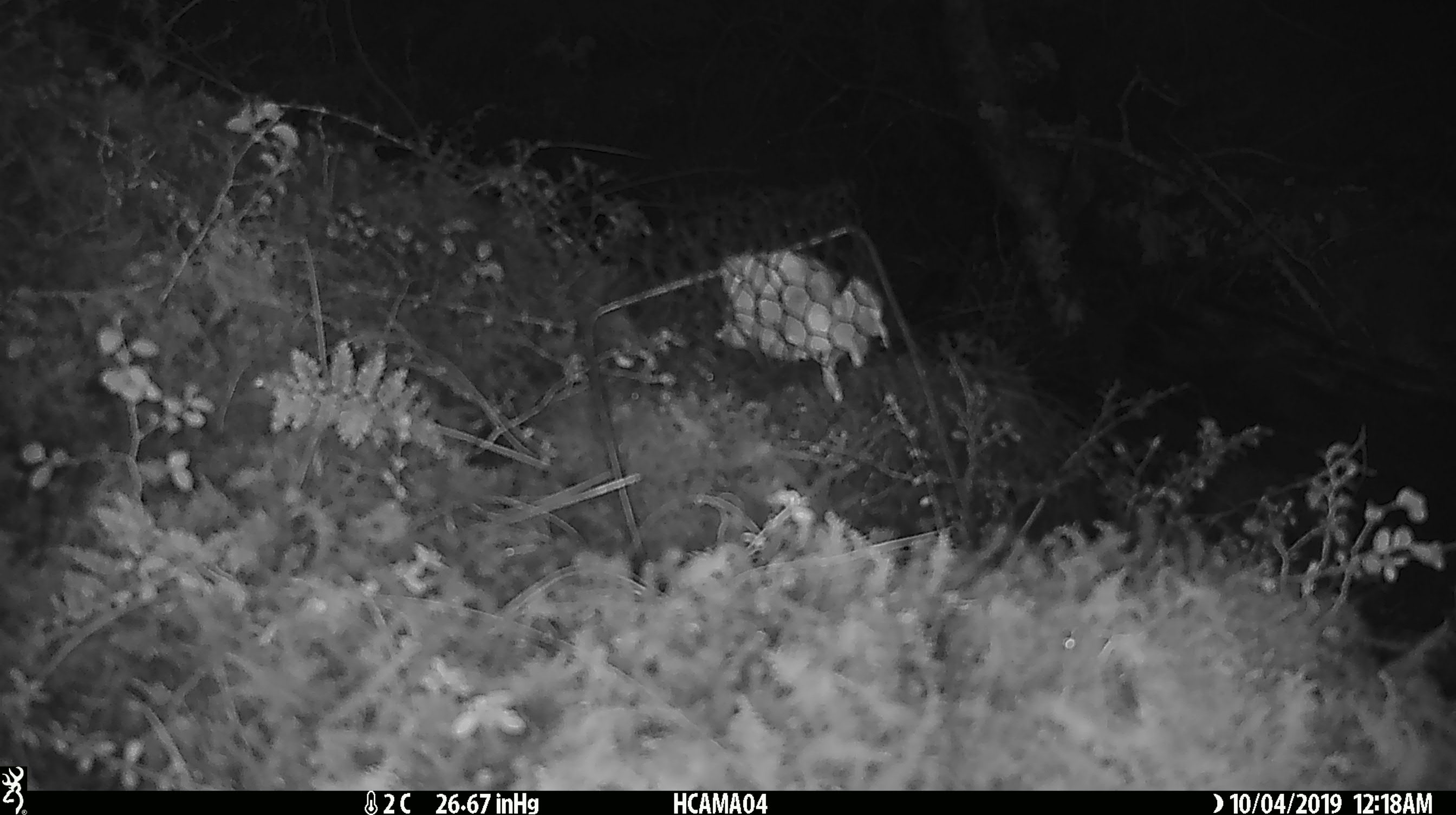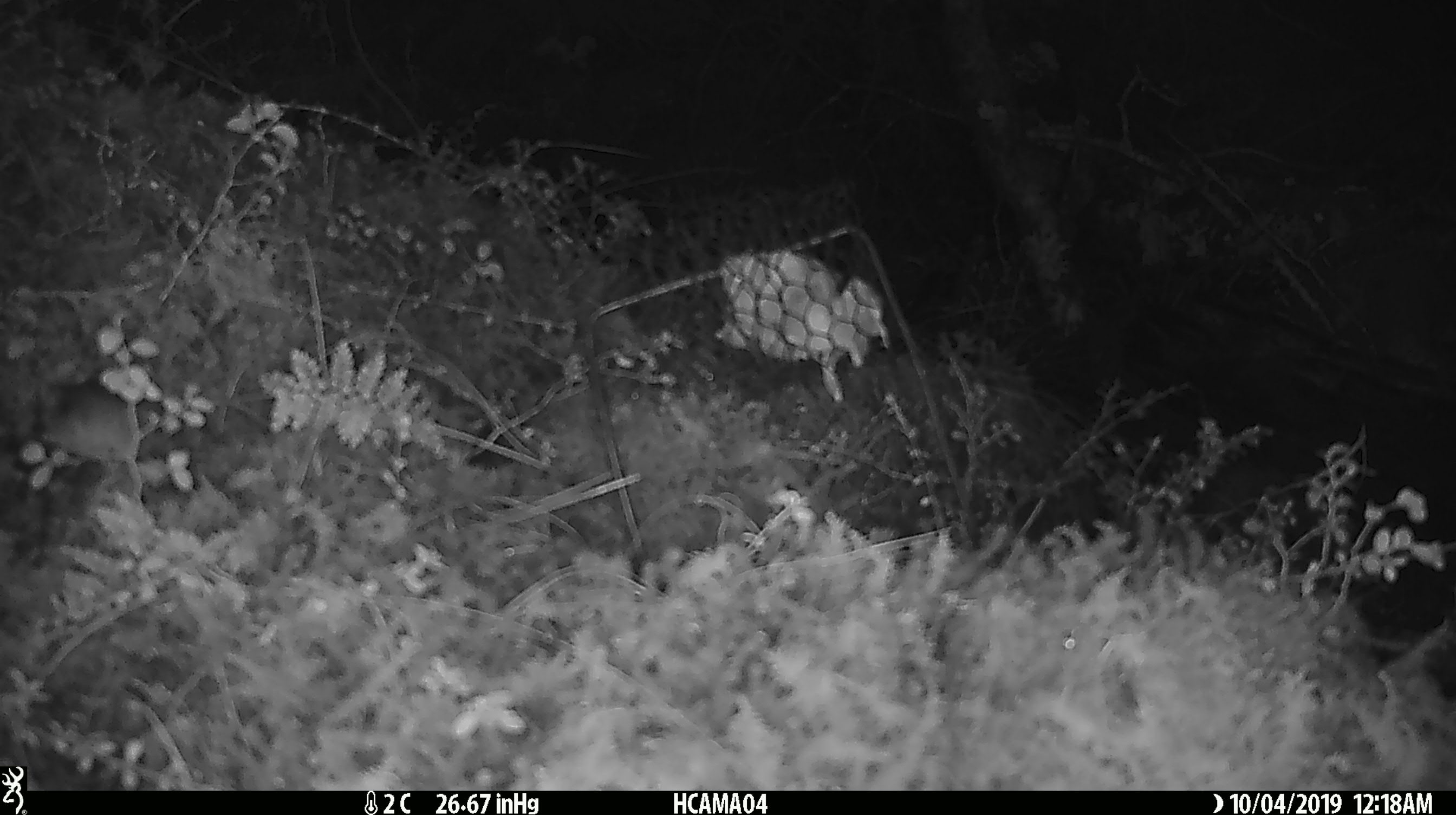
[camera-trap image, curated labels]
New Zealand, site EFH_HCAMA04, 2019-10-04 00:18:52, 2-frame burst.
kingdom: Animalia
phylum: Chordata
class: Mammalia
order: Rodentia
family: Muridae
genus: Mus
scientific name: Mus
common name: mouse